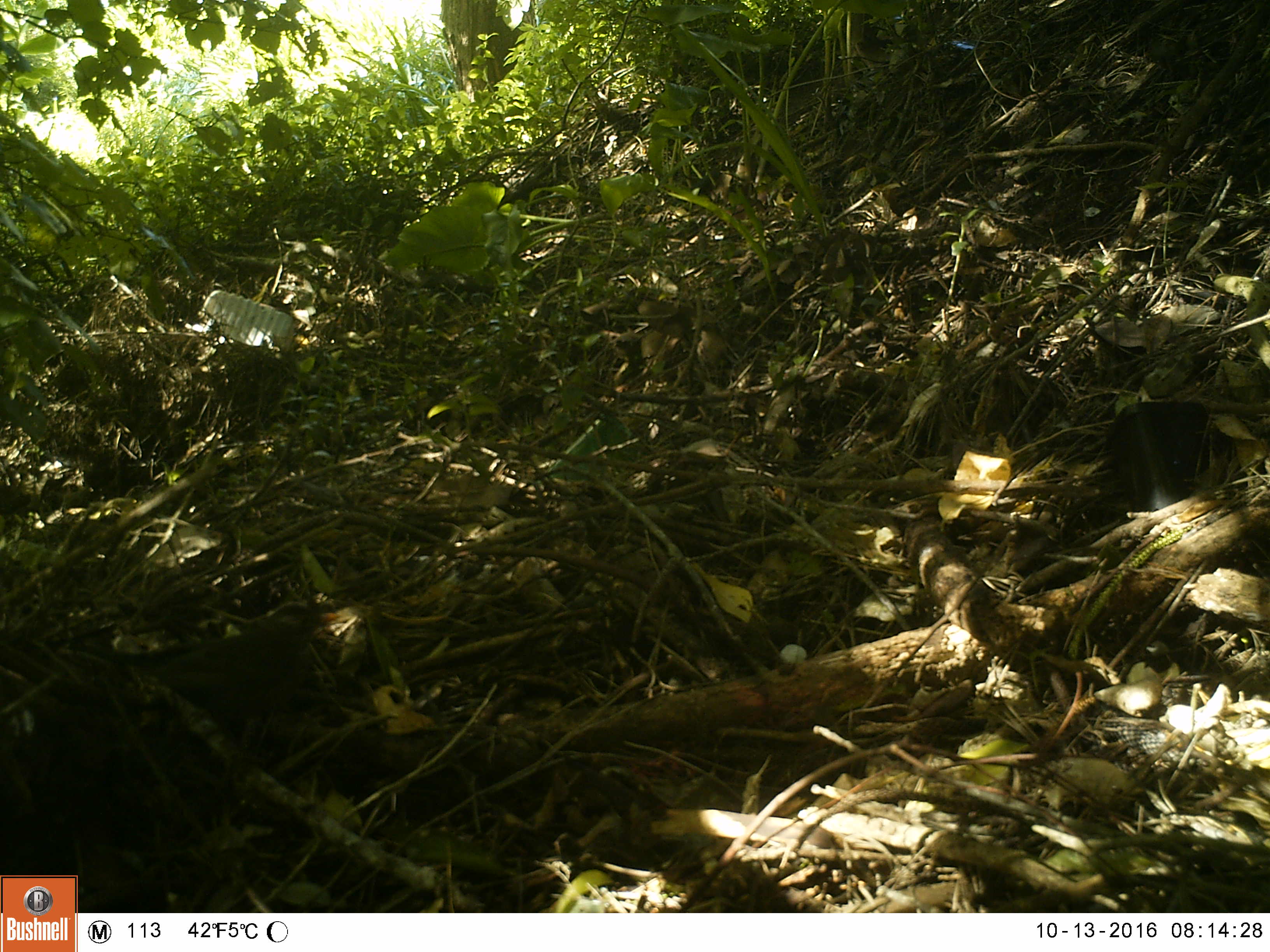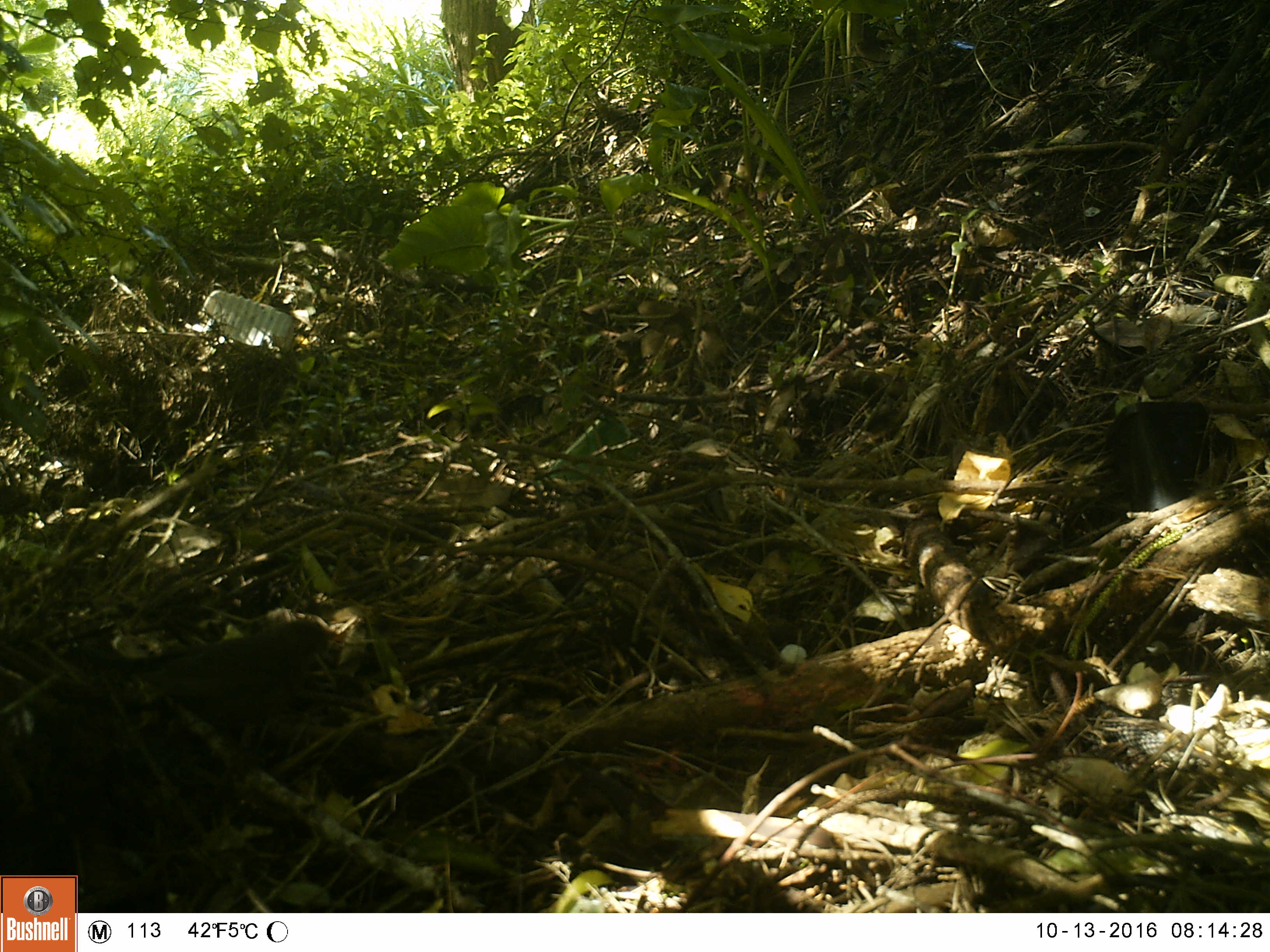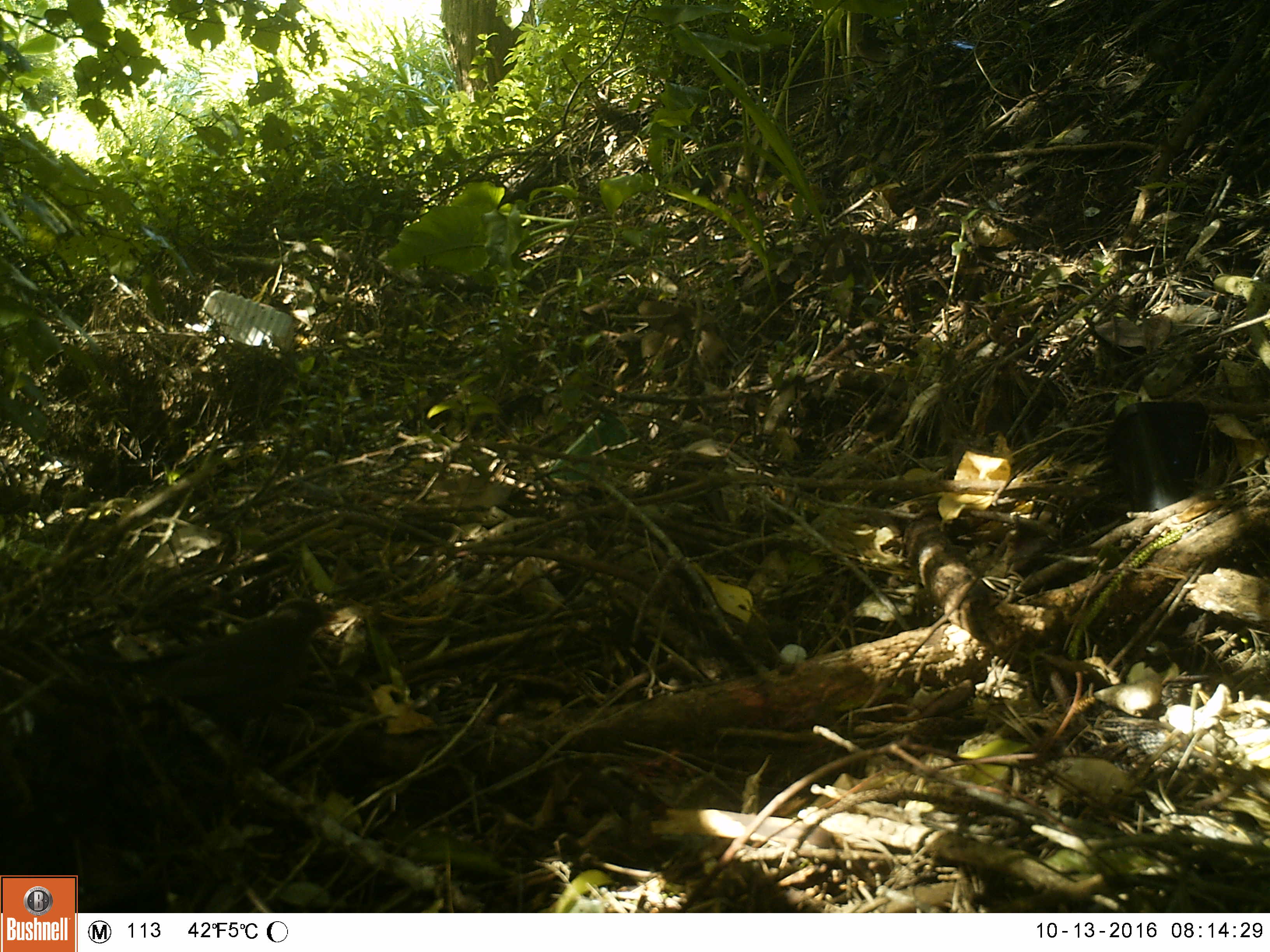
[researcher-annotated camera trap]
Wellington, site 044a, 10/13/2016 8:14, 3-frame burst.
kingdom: Animalia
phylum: Chordata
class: Aves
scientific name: Aves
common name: bird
Bird (Aves).